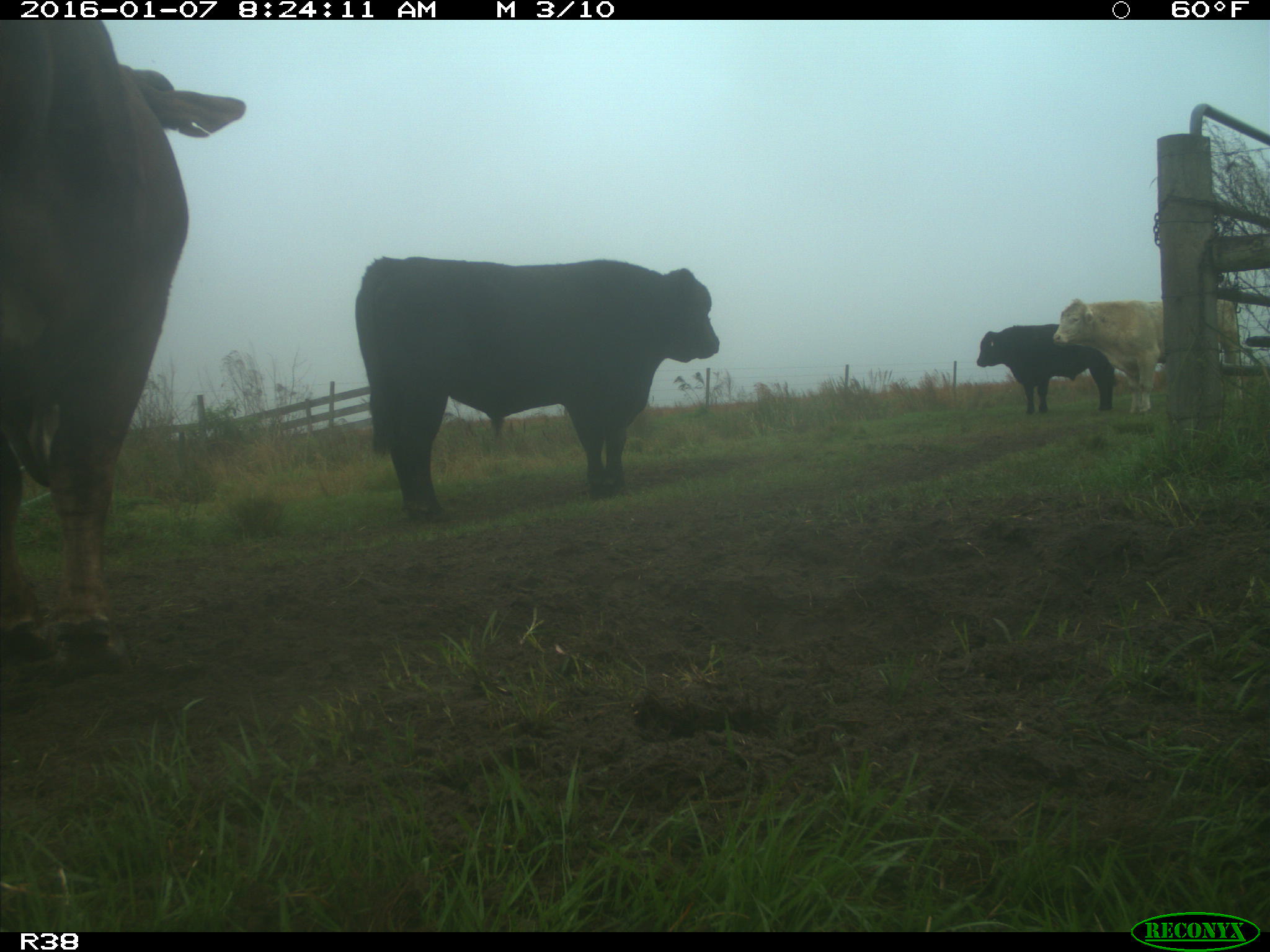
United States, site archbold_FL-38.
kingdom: Animalia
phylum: Chordata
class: Mammalia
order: Artiodactyla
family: Bovidae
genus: Bos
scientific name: Bos taurus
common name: domestic cow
Bos taurus (domestic cow).